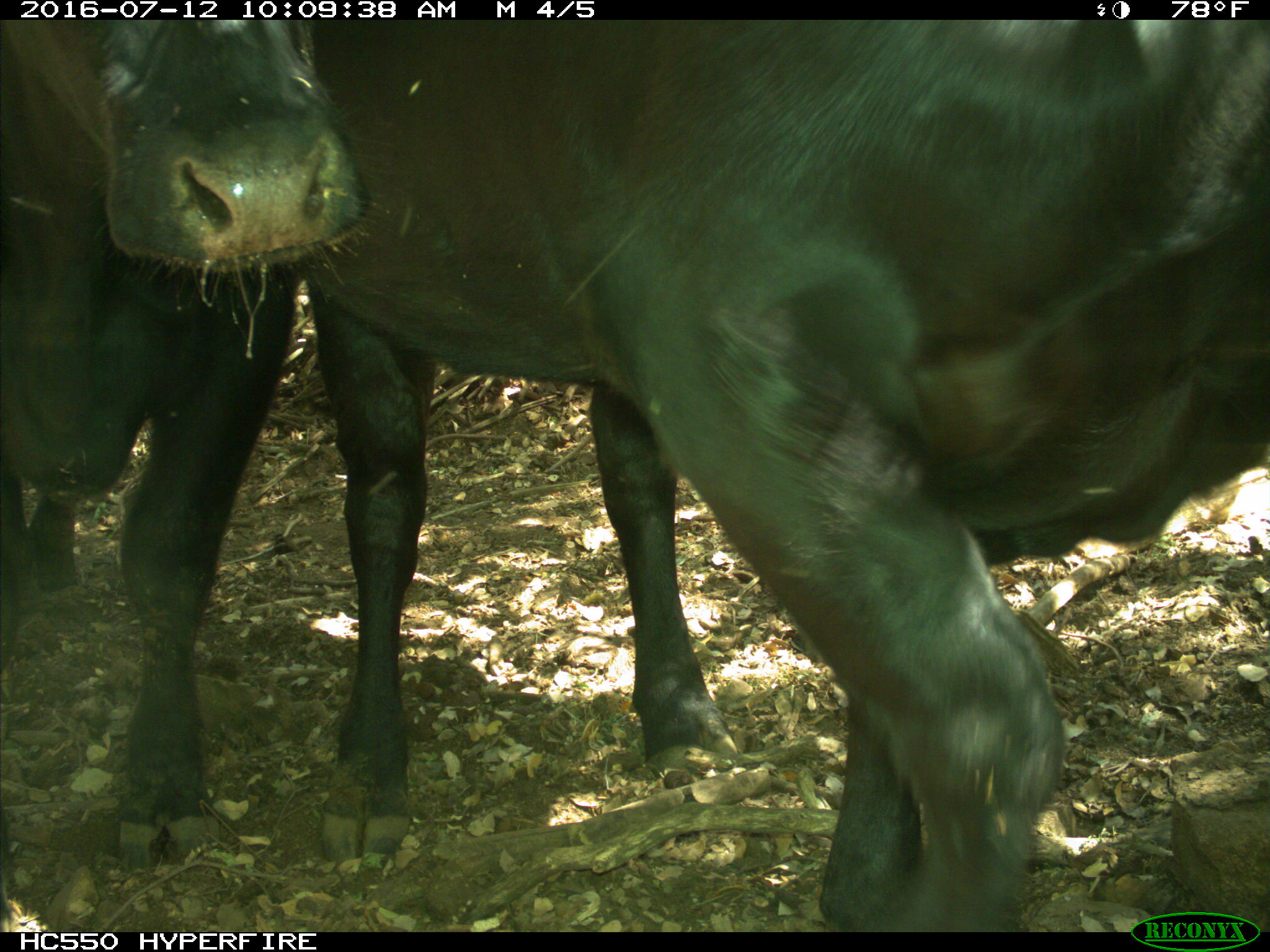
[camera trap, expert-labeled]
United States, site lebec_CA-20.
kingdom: Animalia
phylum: Chordata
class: Mammalia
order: Artiodactyla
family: Bovidae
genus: Bos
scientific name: Bos taurus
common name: domestic cow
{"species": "Bos taurus (domestic cow)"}